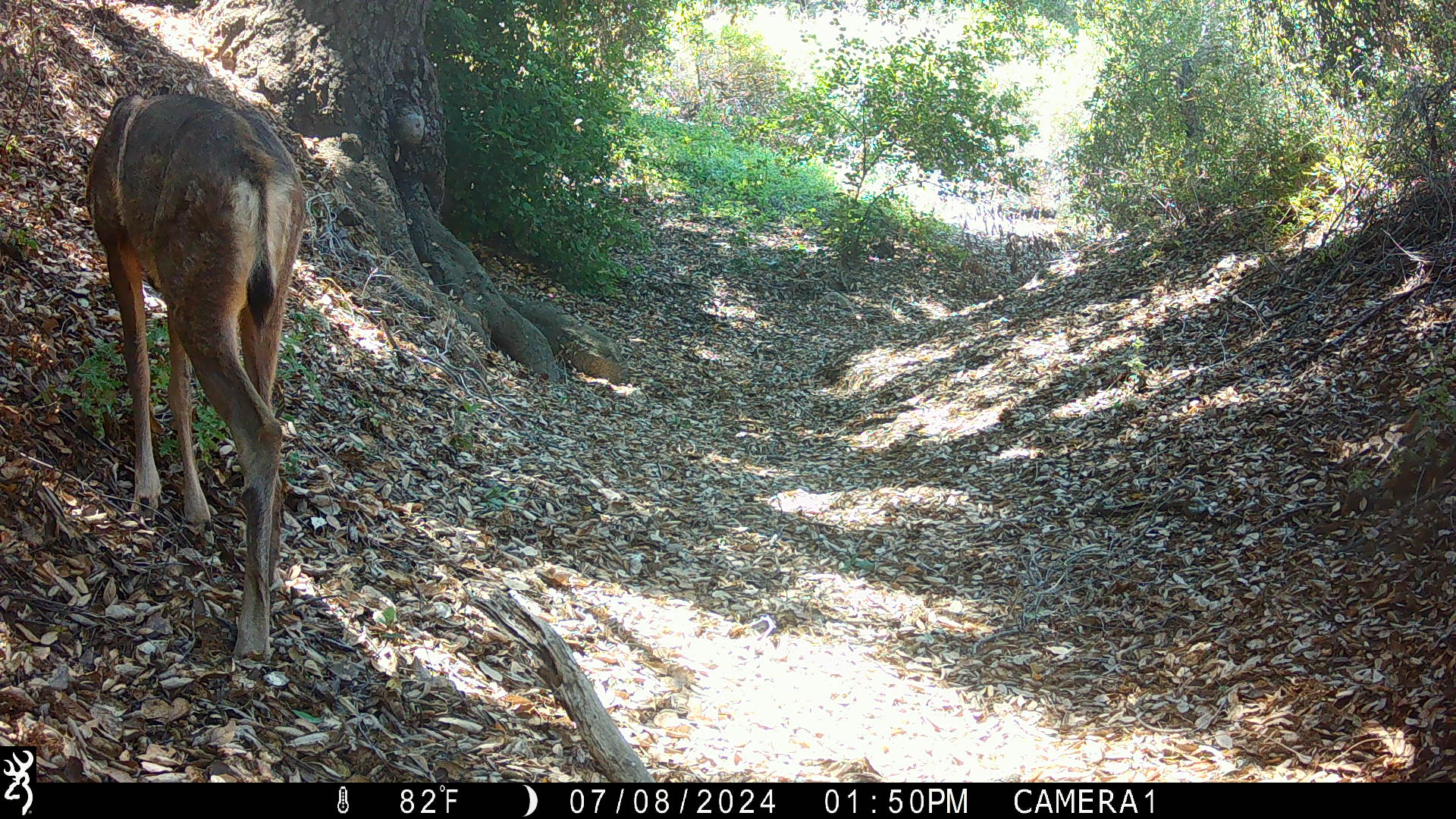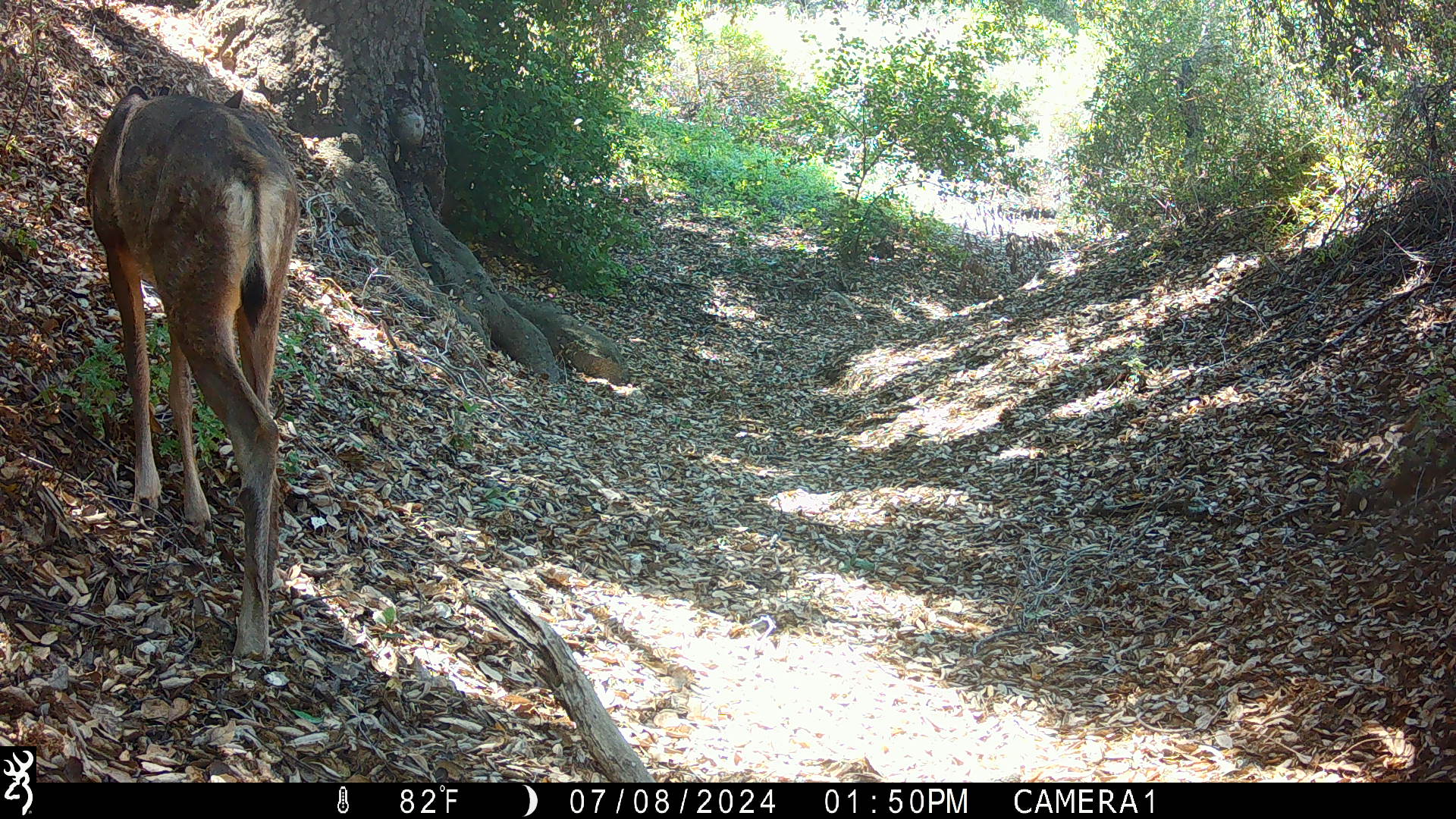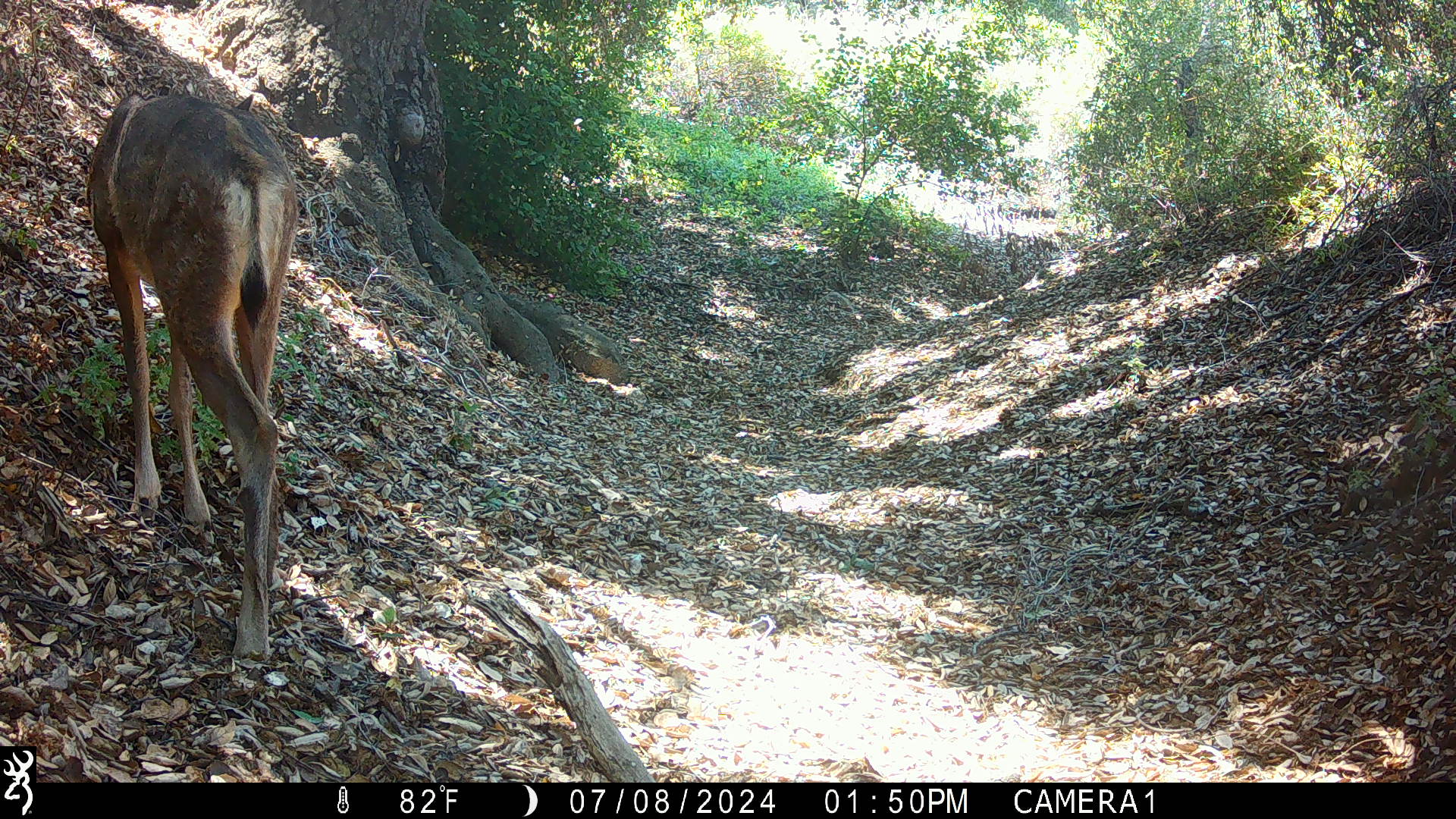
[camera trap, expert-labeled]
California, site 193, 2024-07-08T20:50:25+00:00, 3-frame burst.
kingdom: Animalia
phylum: Chordata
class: Mammalia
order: Artiodactyla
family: Cervidae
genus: Odocoileus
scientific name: Odocoileus hemionus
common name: mule deer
Mule deer (Odocoileus hemionus).